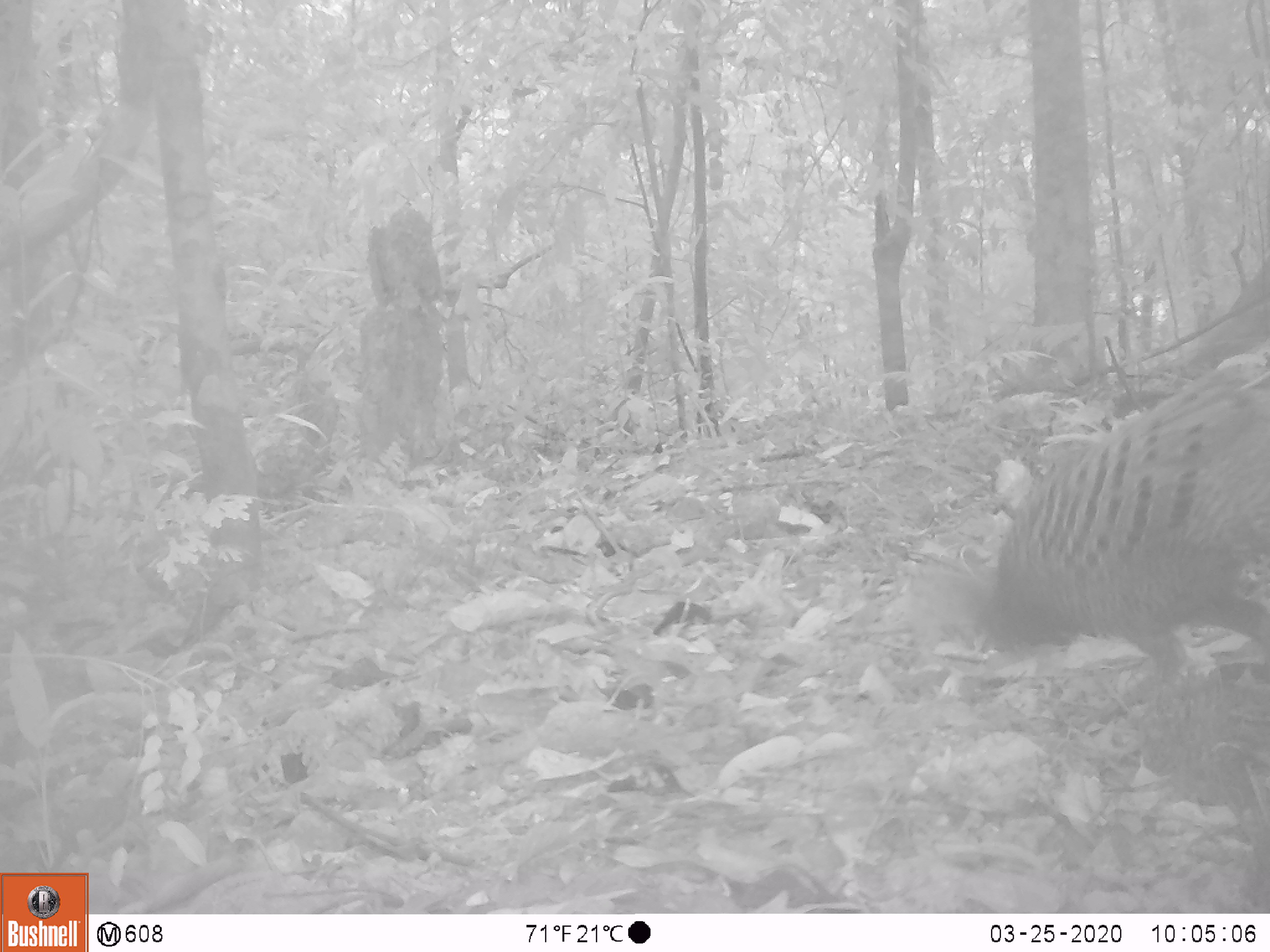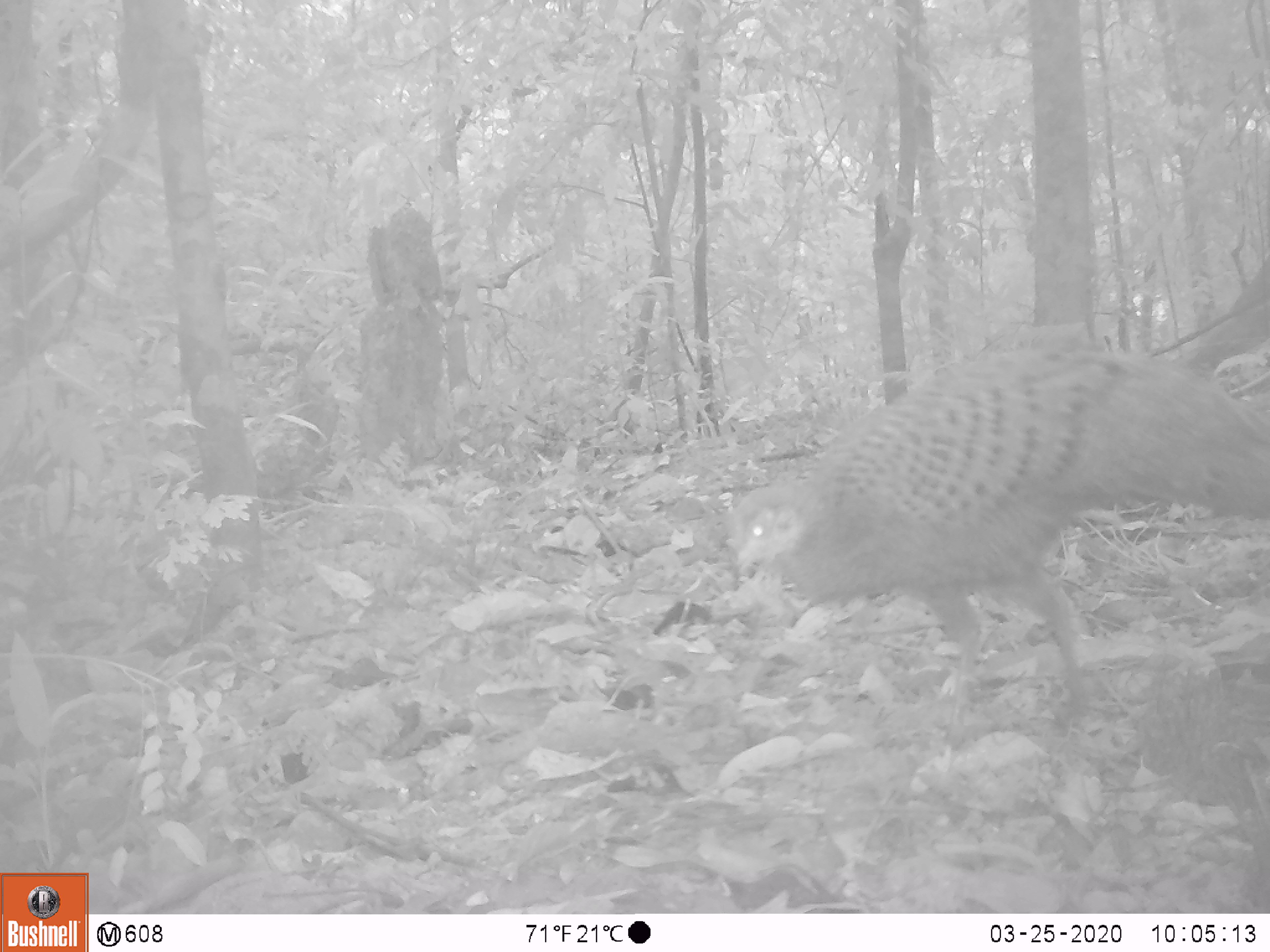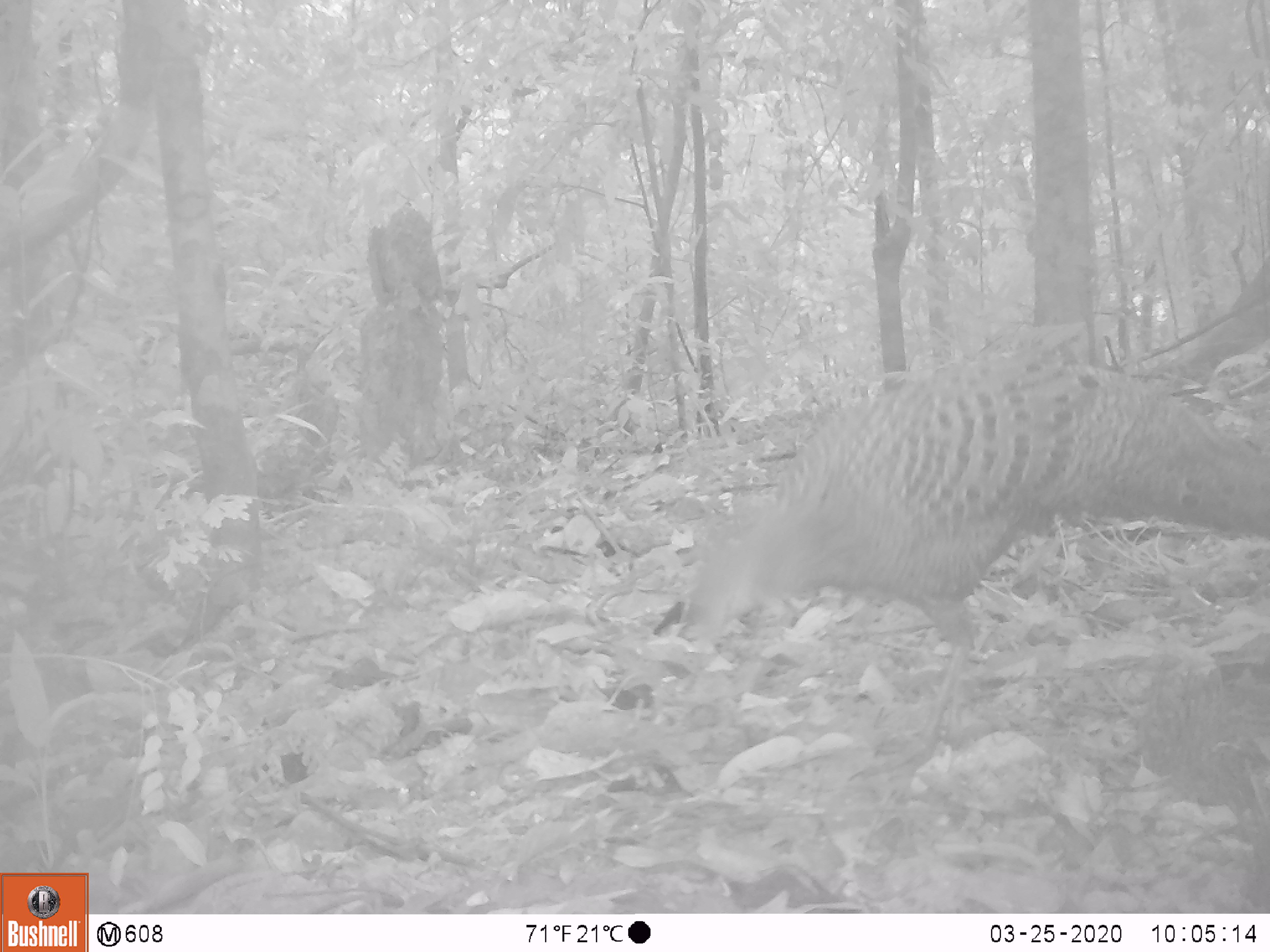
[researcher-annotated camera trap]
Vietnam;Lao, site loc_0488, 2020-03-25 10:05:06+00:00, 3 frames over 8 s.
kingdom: Animalia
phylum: Chordata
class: Aves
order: Galliformes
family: Phasianidae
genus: Polyplectron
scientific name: Polyplectron bicalcaratum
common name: gray peacock-pheasant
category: grey peacock pheasant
Grey peacock pheasant (gray peacock-pheasant) (Polyplectron bicalcaratum). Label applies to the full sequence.